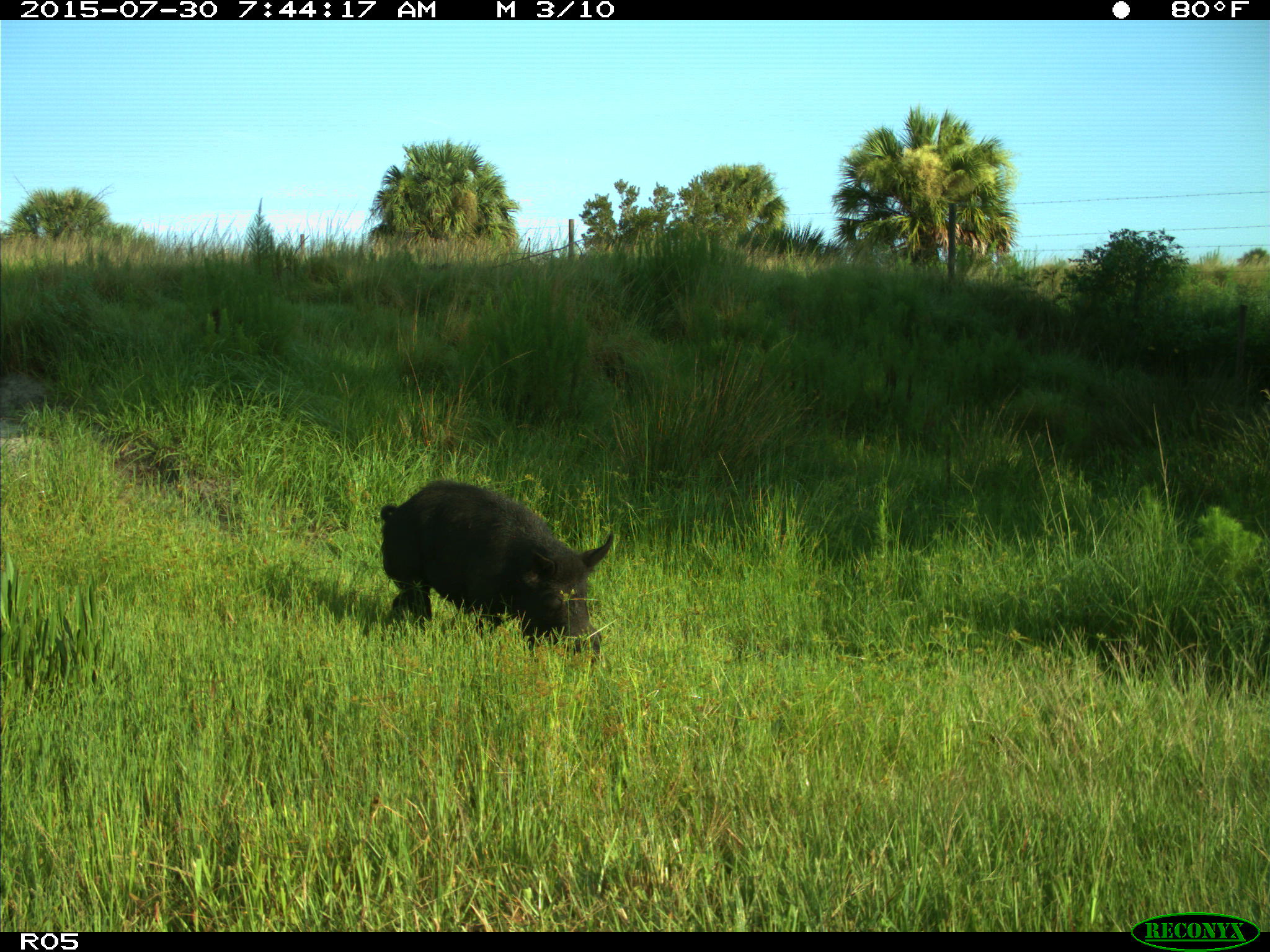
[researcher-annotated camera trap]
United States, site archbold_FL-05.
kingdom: Animalia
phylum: Chordata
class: Mammalia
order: Artiodactyla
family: Suidae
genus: Sus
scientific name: Sus scrofa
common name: wild boar